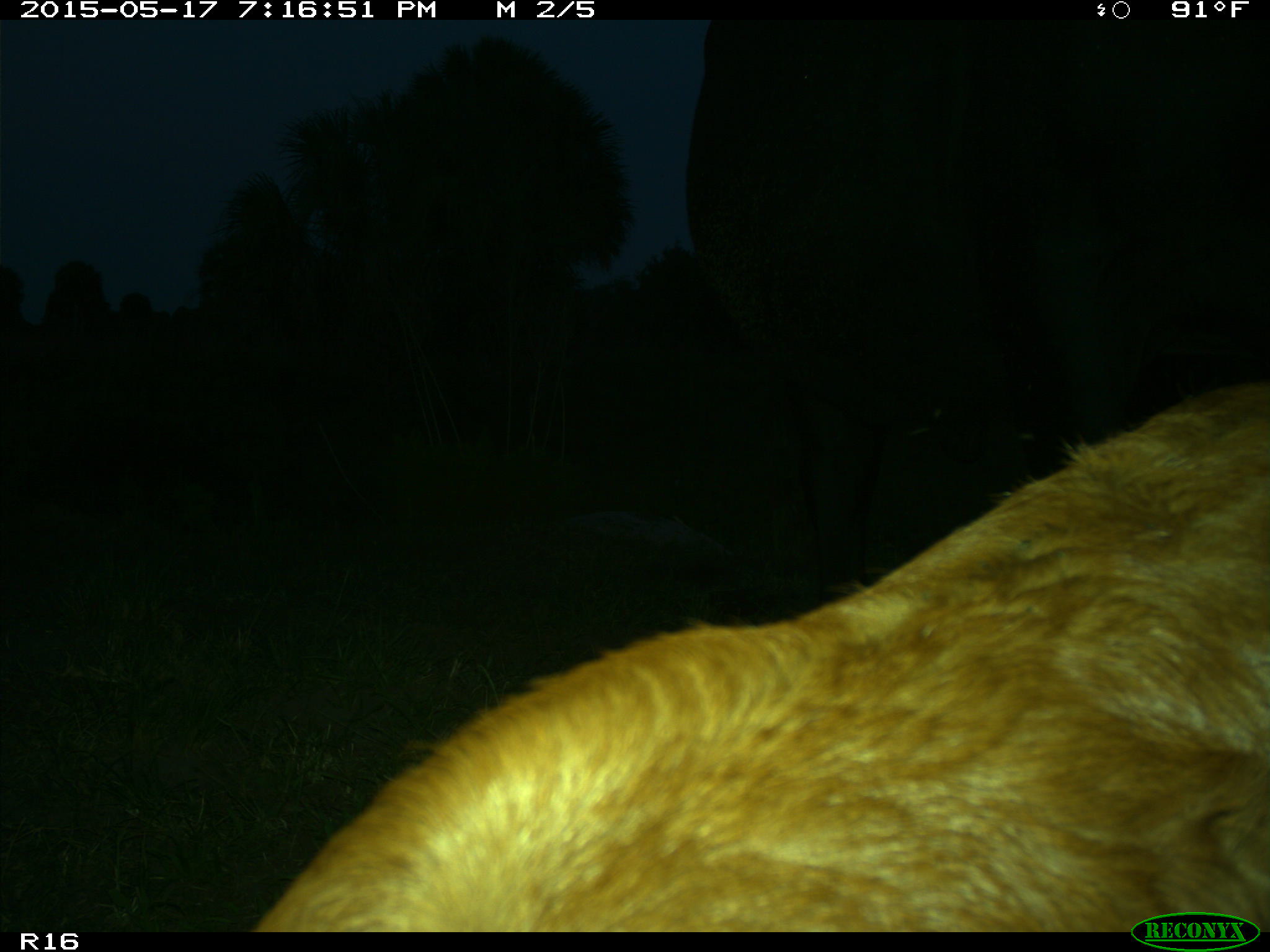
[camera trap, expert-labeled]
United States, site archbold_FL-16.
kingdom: Animalia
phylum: Chordata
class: Mammalia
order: Artiodactyla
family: Bovidae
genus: Bos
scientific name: Bos taurus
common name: domestic cow